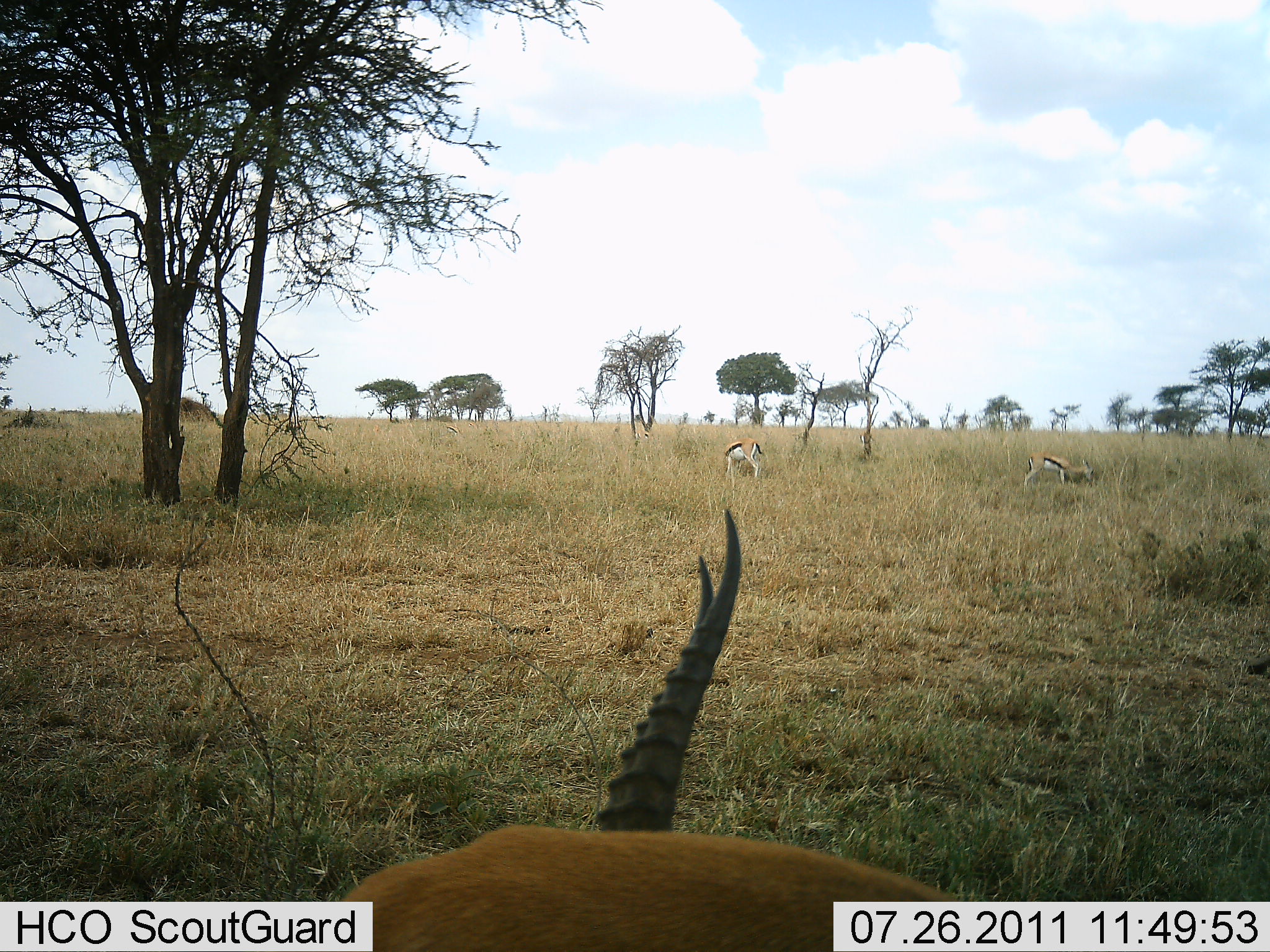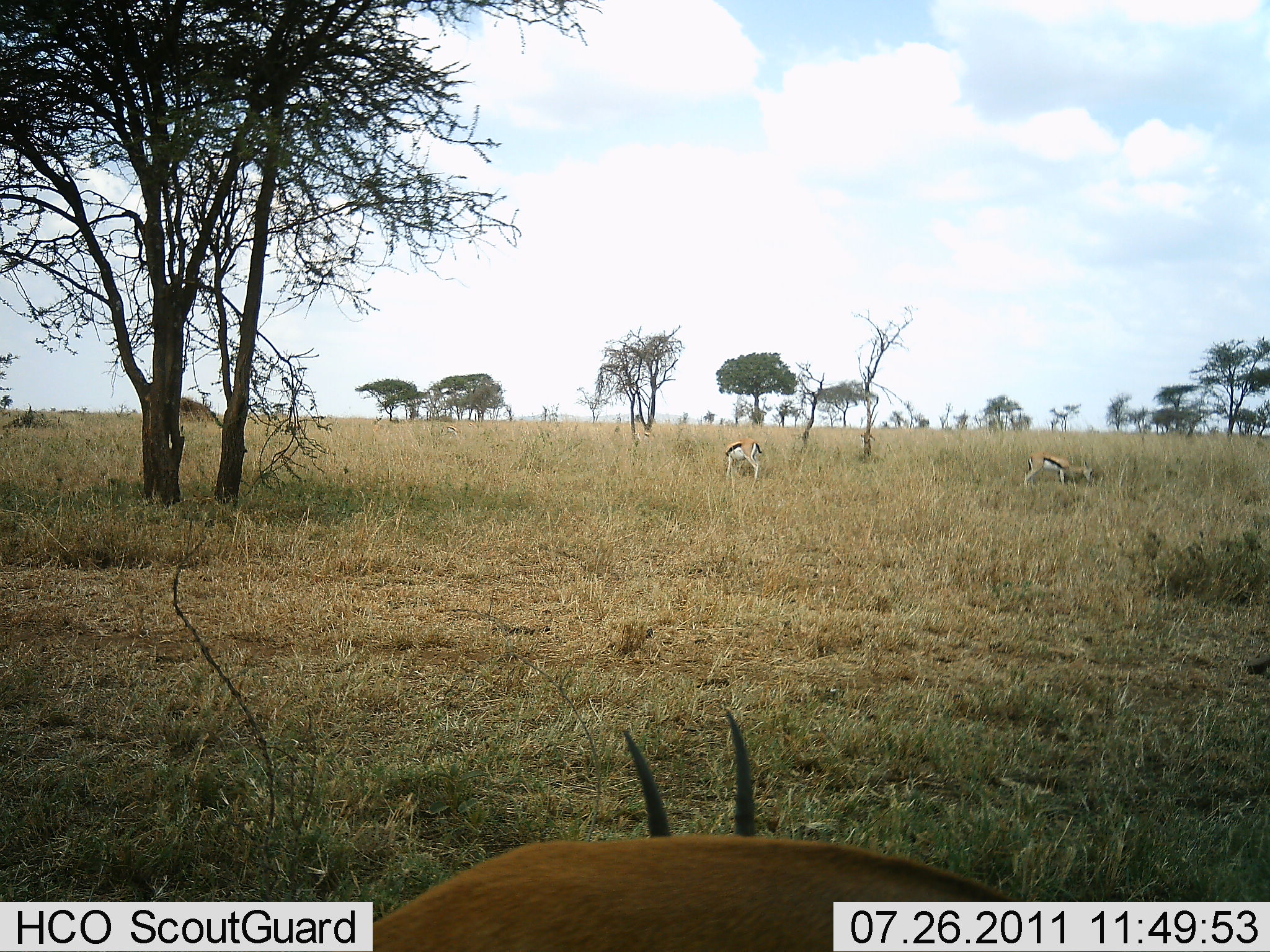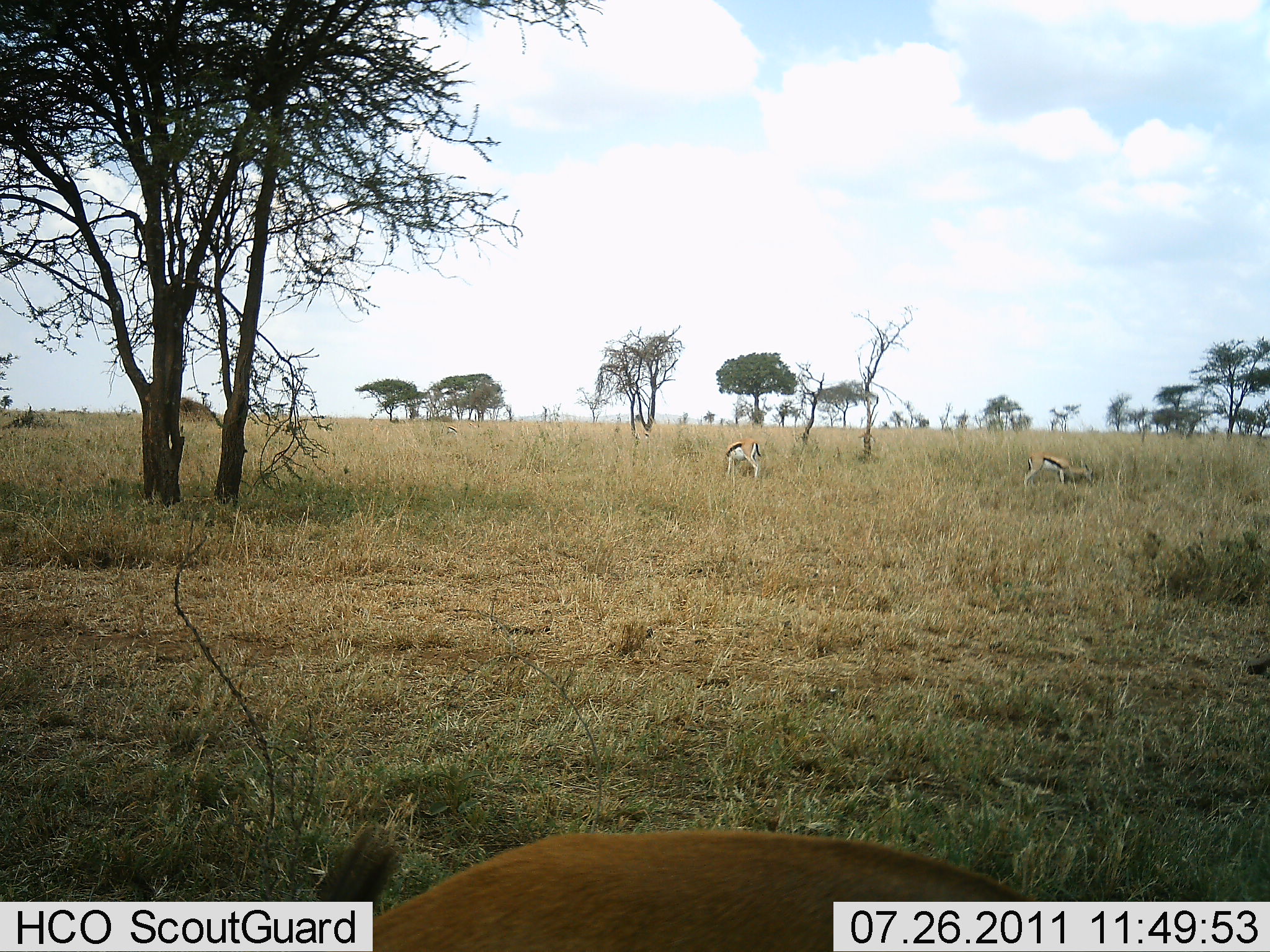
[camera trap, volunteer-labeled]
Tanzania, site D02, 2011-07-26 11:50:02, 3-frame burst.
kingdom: Animalia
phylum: Chordata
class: Mammalia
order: Artiodactyla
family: Bovidae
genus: Eudorcas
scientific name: Eudorcas thomsonii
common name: thomson's gazelle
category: gazellethomsons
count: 3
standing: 38%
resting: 0%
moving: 15%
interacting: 0%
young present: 0%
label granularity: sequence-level